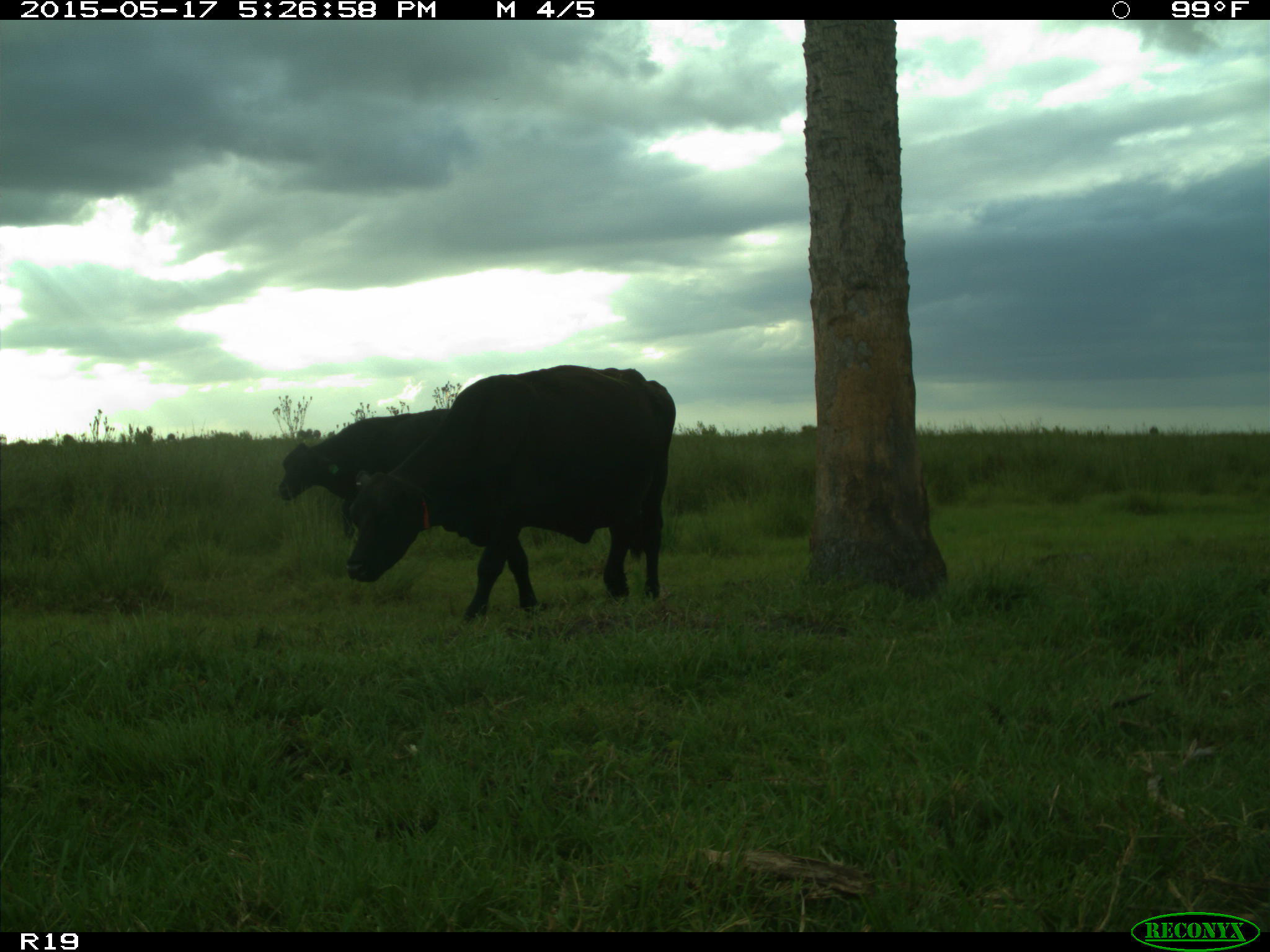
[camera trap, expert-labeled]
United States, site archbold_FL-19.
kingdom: Animalia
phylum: Chordata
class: Mammalia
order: Artiodactyla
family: Bovidae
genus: Bos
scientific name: Bos taurus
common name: domestic cow